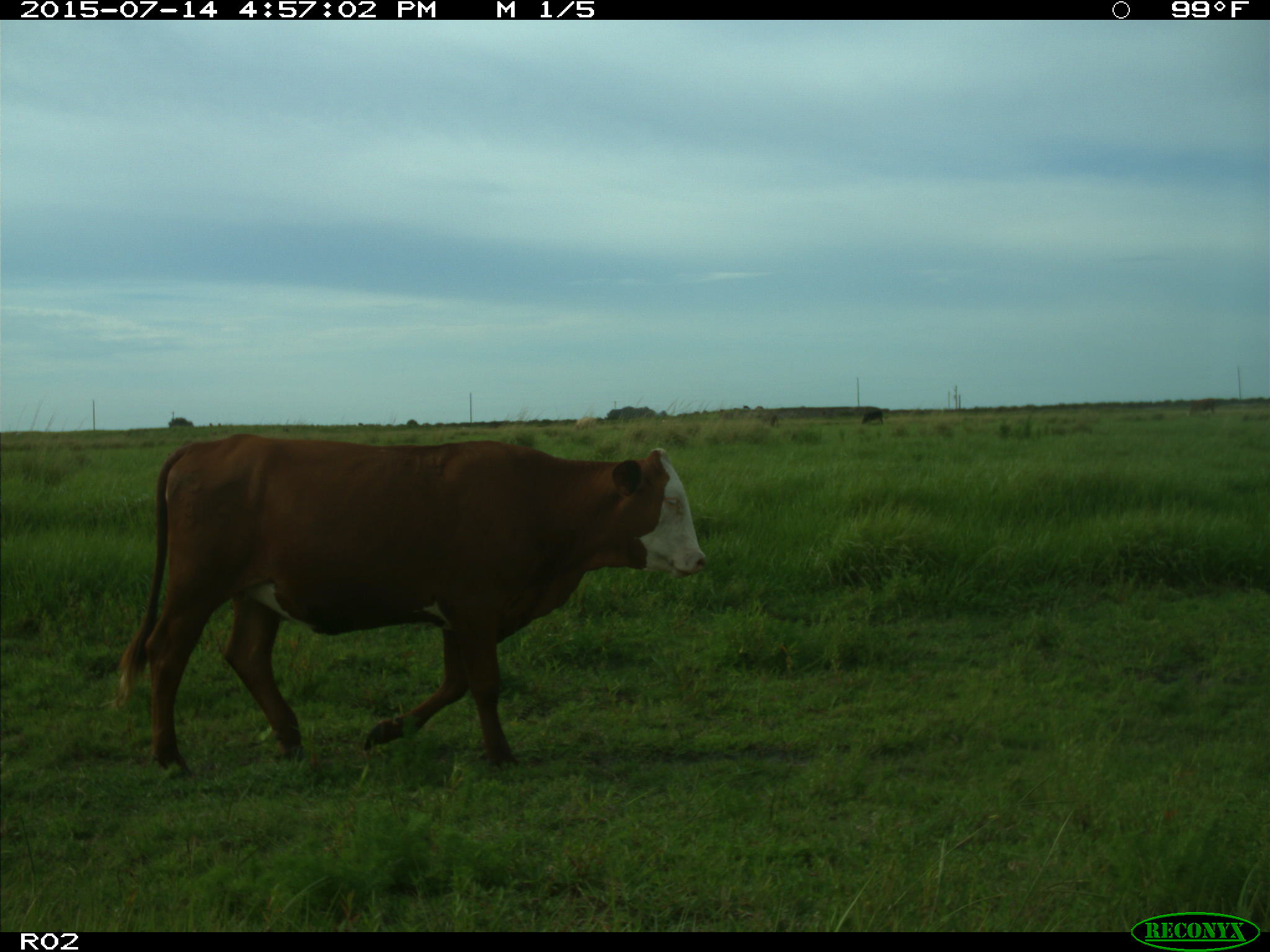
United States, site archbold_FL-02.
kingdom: Animalia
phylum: Chordata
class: Mammalia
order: Artiodactyla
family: Bovidae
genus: Bos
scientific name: Bos taurus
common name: domestic cow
Bos taurus (domestic cow).